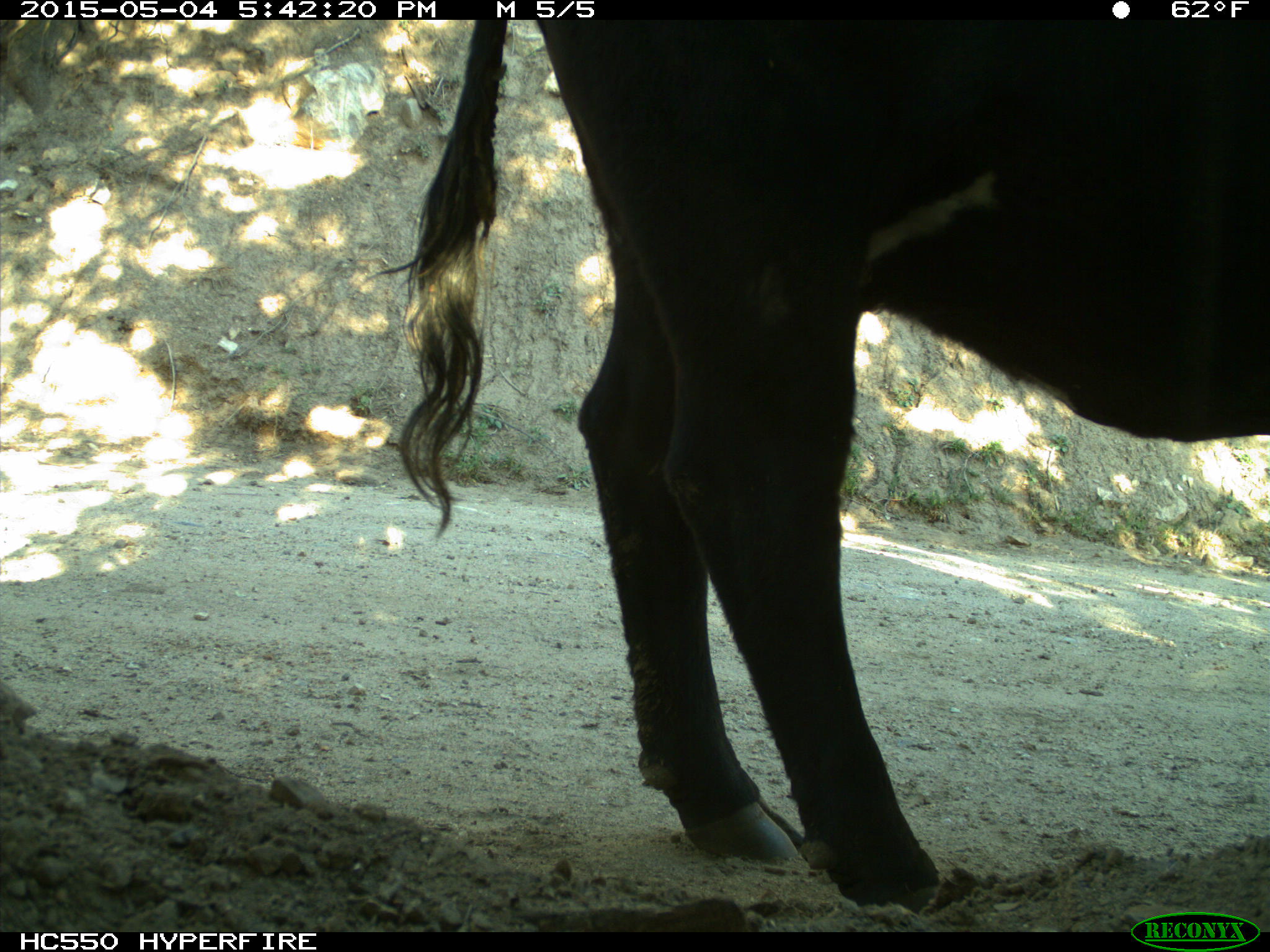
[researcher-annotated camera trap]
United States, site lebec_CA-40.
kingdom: Animalia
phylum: Chordata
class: Mammalia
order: Artiodactyla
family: Bovidae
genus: Bos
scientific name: Bos taurus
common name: domestic cow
Bos taurus (domestic cow).